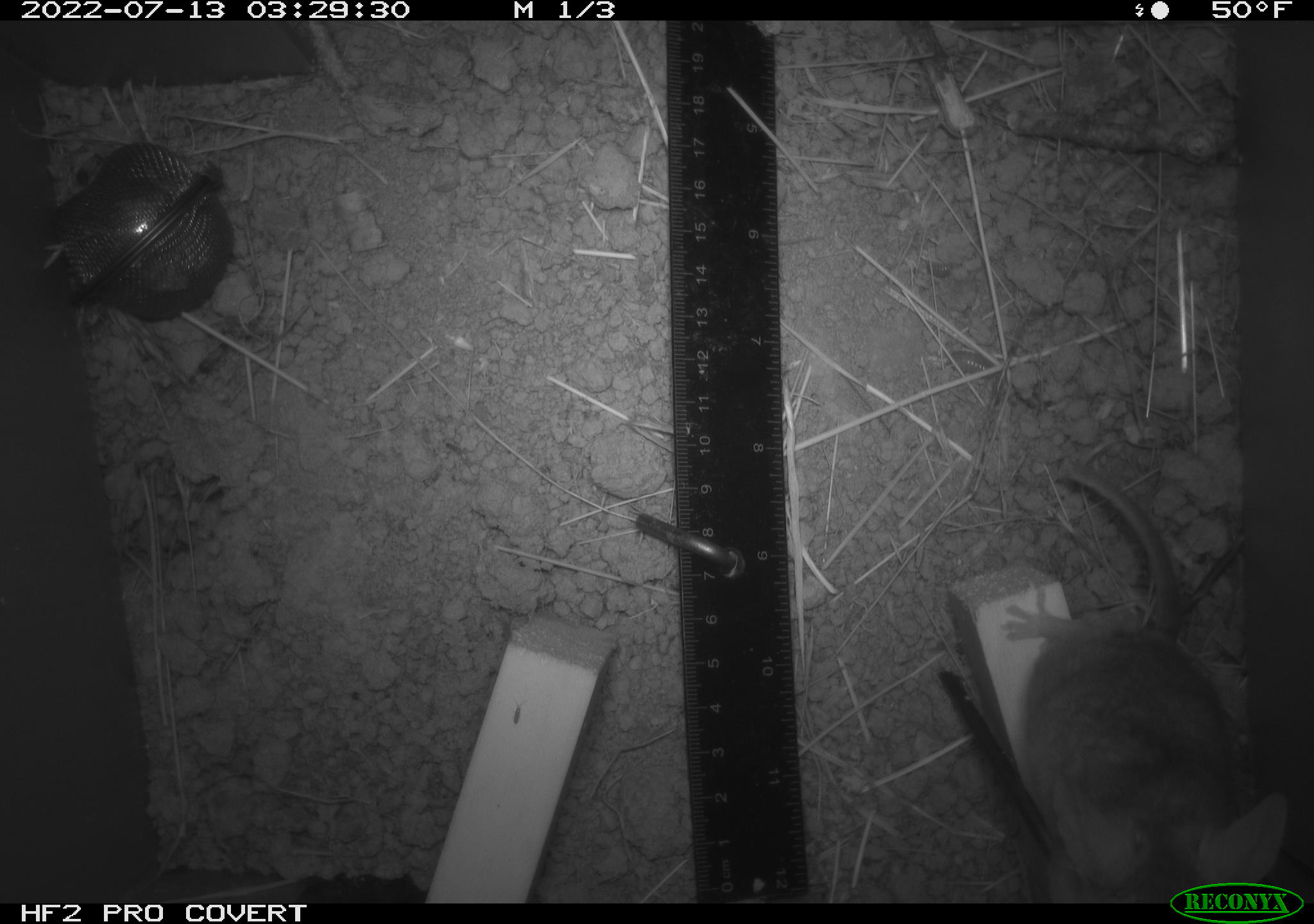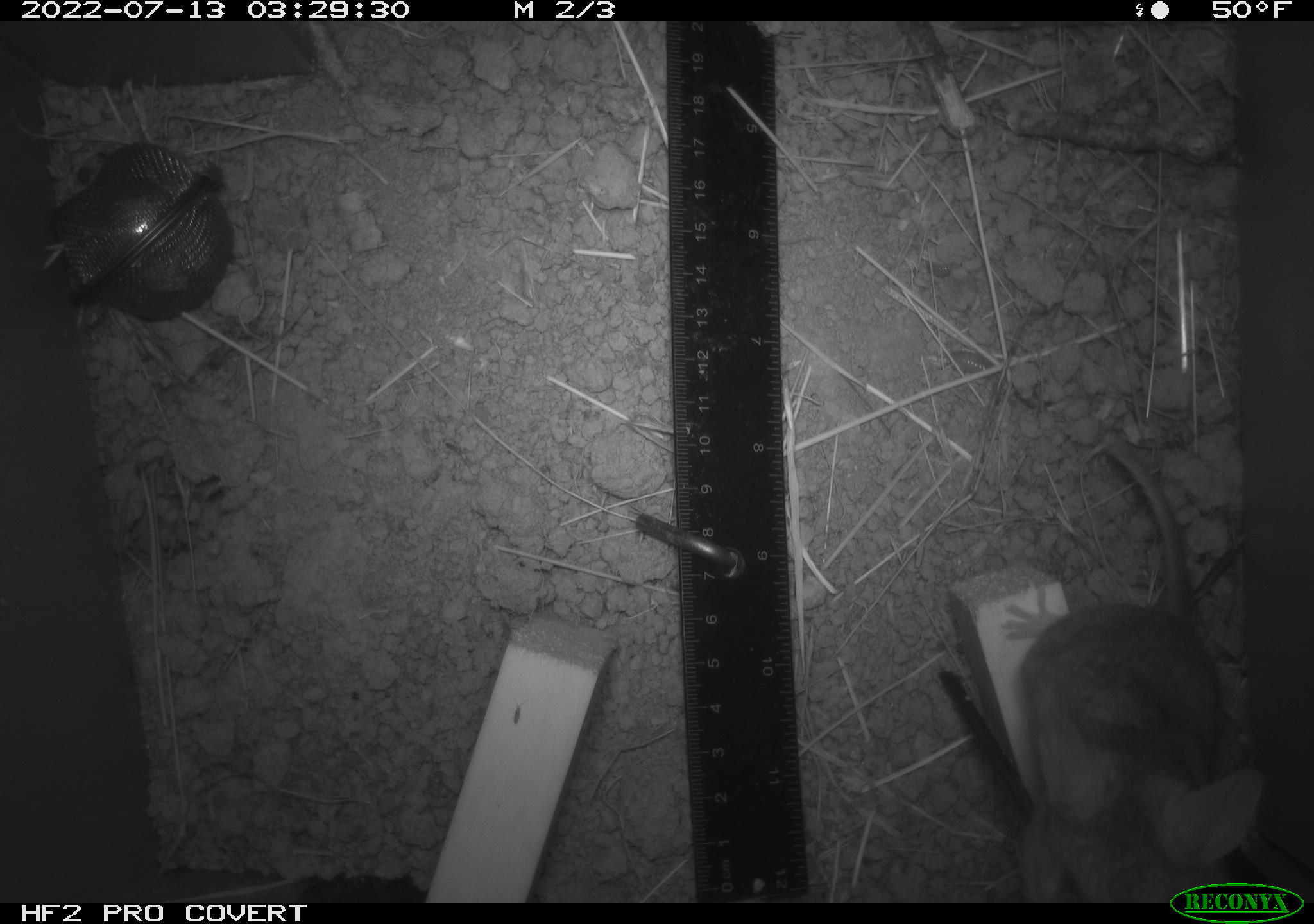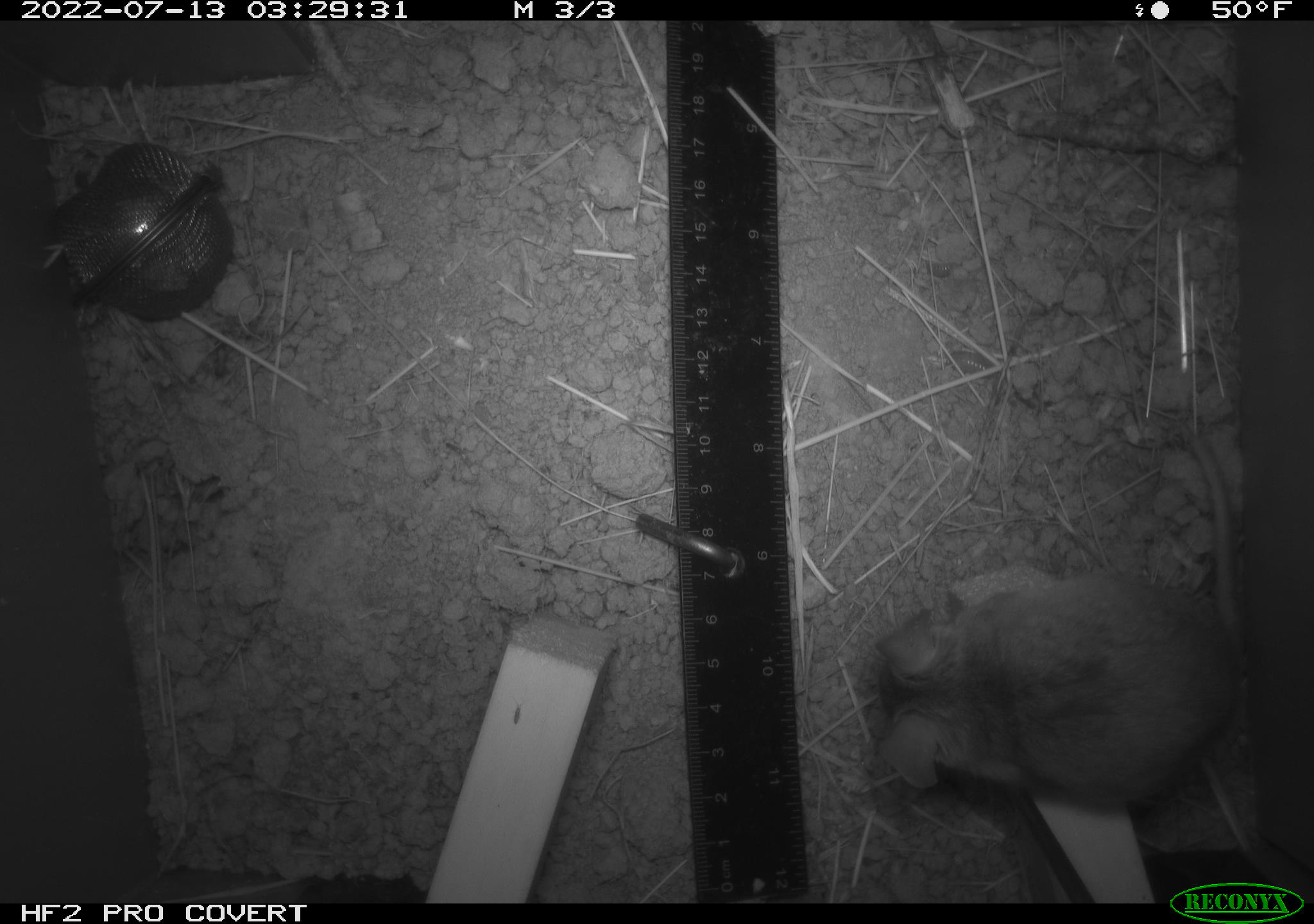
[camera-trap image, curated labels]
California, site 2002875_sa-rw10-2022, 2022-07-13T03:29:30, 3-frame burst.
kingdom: Animalia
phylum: Chordata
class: Mammalia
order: Rodentia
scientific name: Rodentia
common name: mouse species